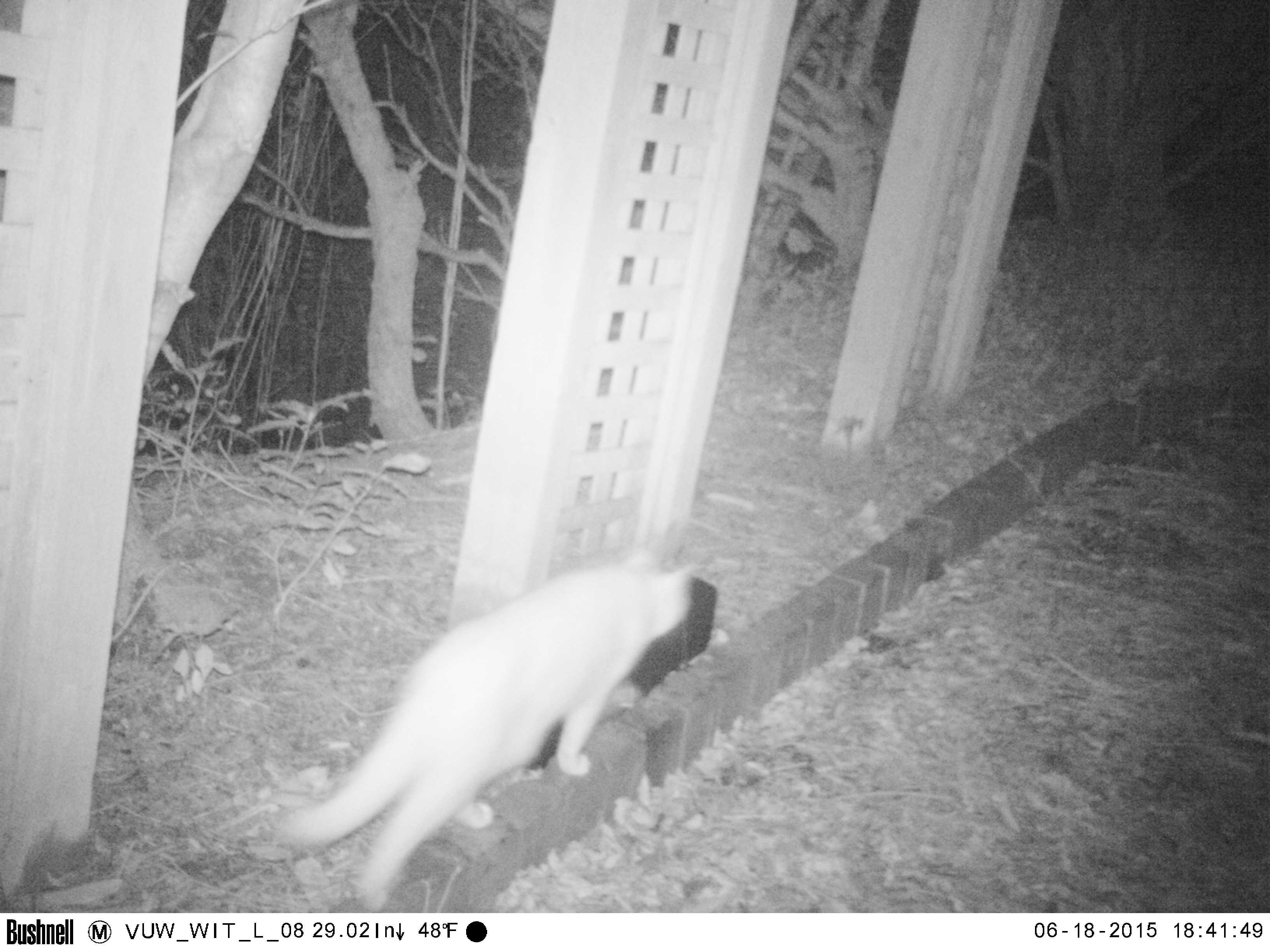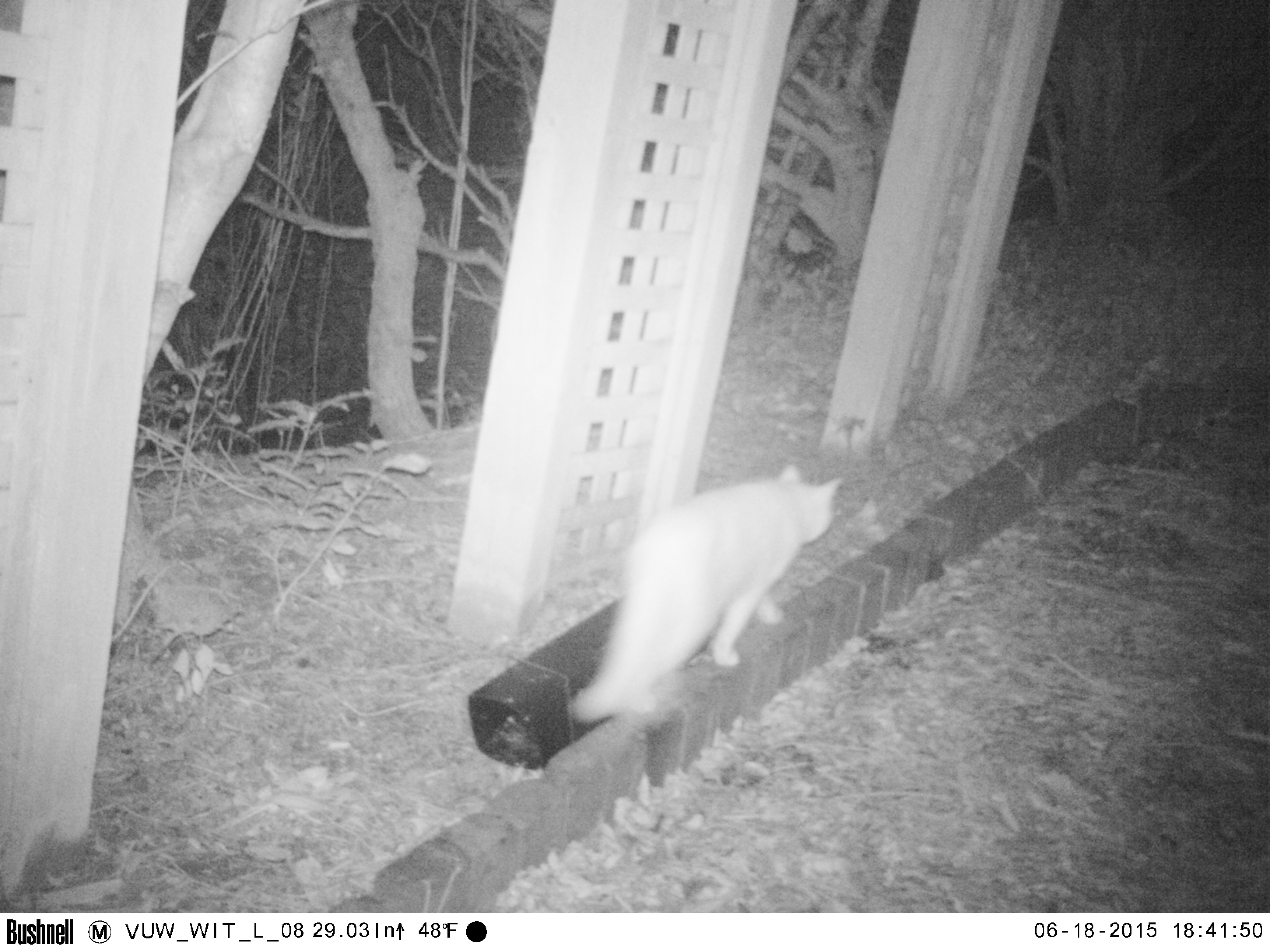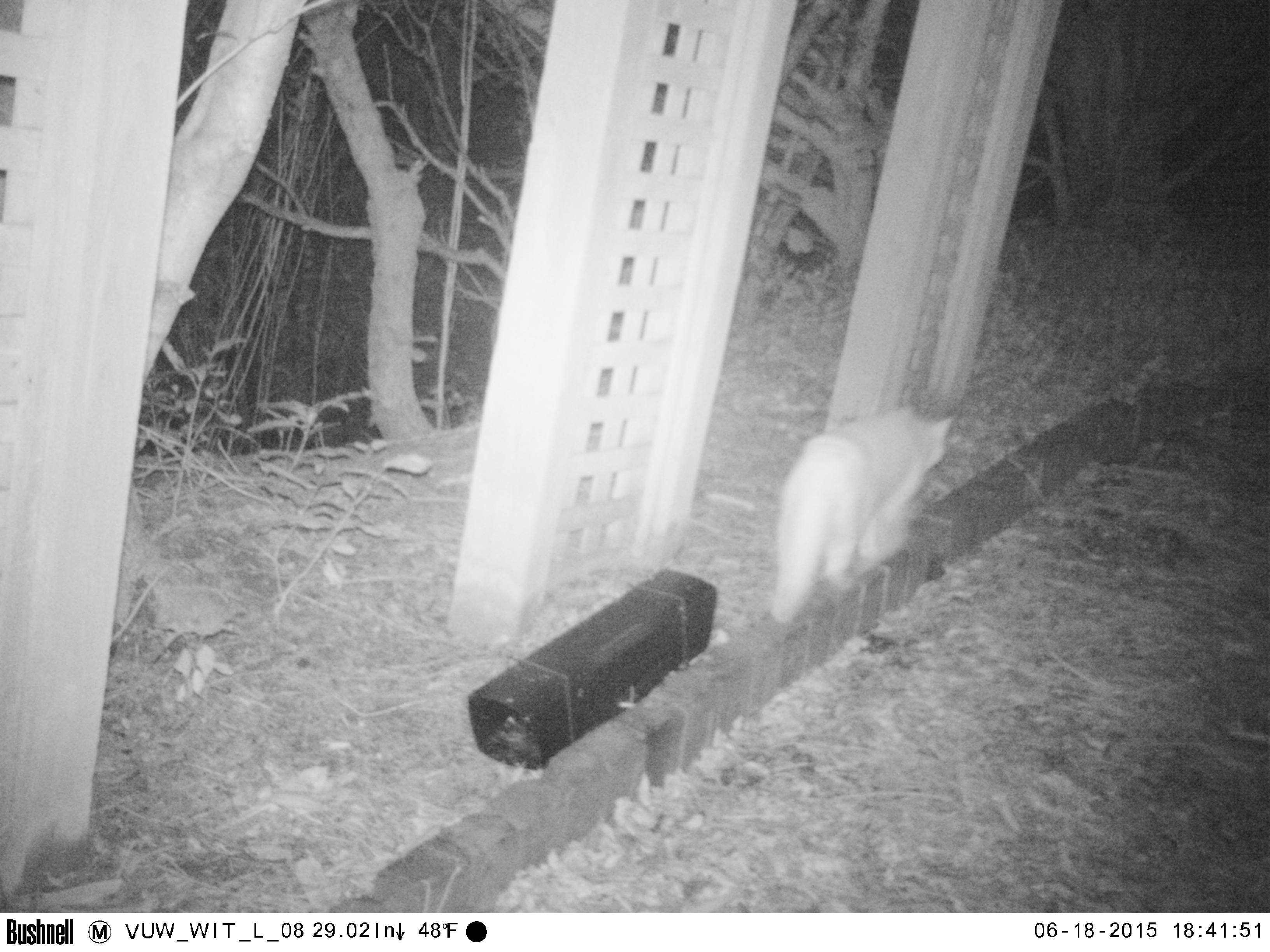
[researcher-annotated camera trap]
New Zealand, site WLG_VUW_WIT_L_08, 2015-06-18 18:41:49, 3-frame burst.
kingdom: Animalia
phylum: Chordata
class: Mammalia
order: Carnivora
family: Felidae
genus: Felis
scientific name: Felis catus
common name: domestic cat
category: cat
Cat (domestic cat) (Felis catus).